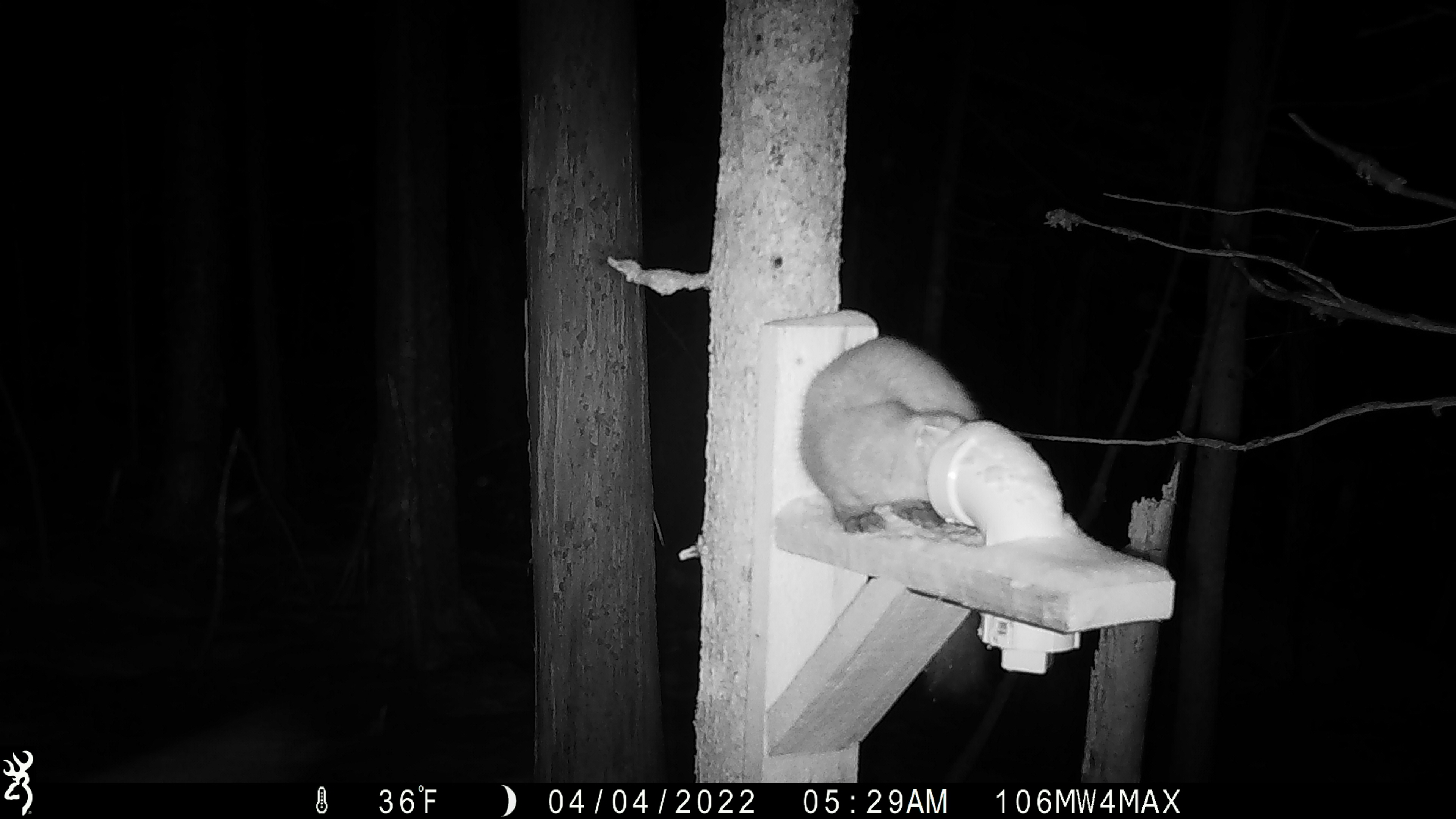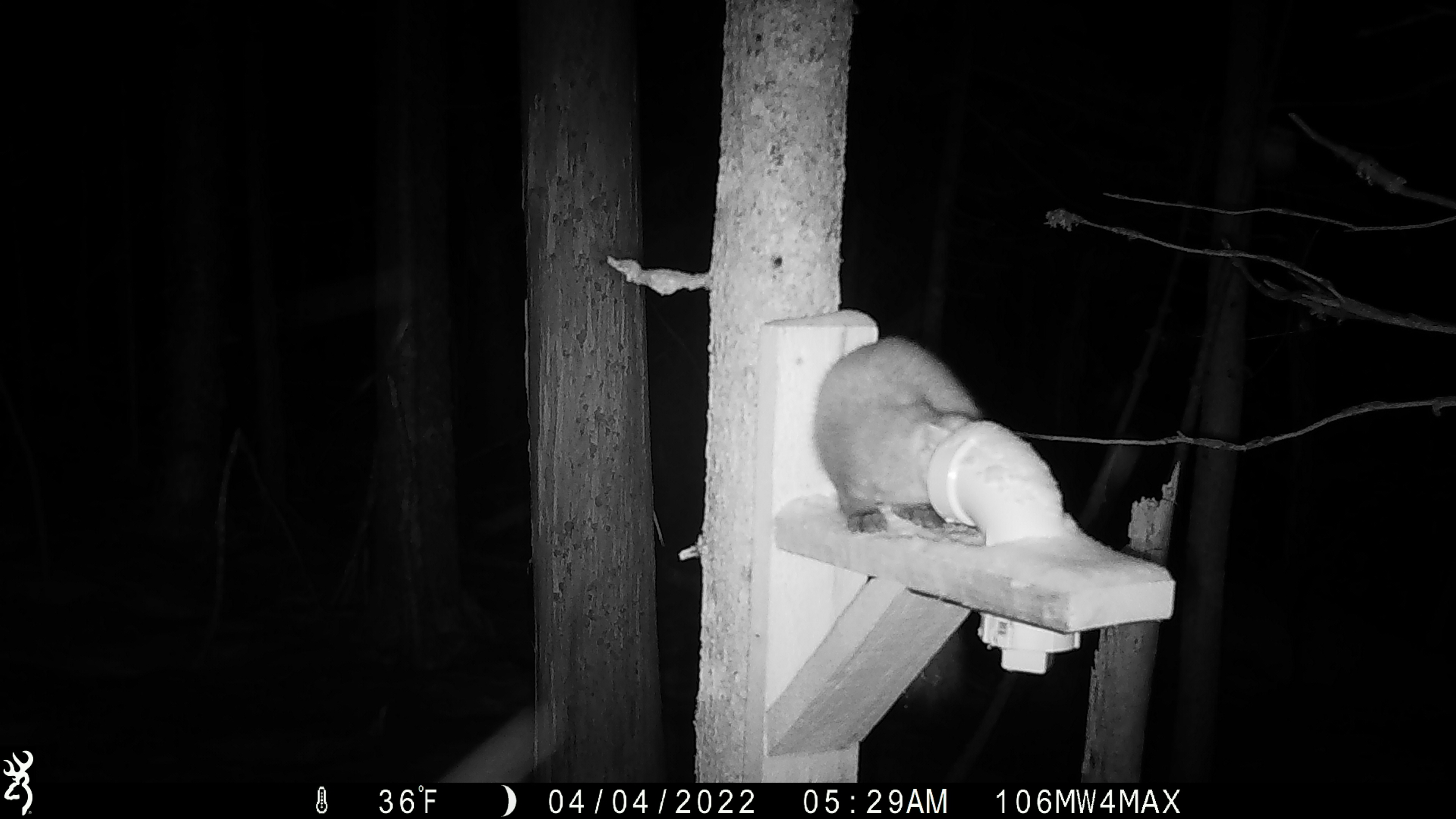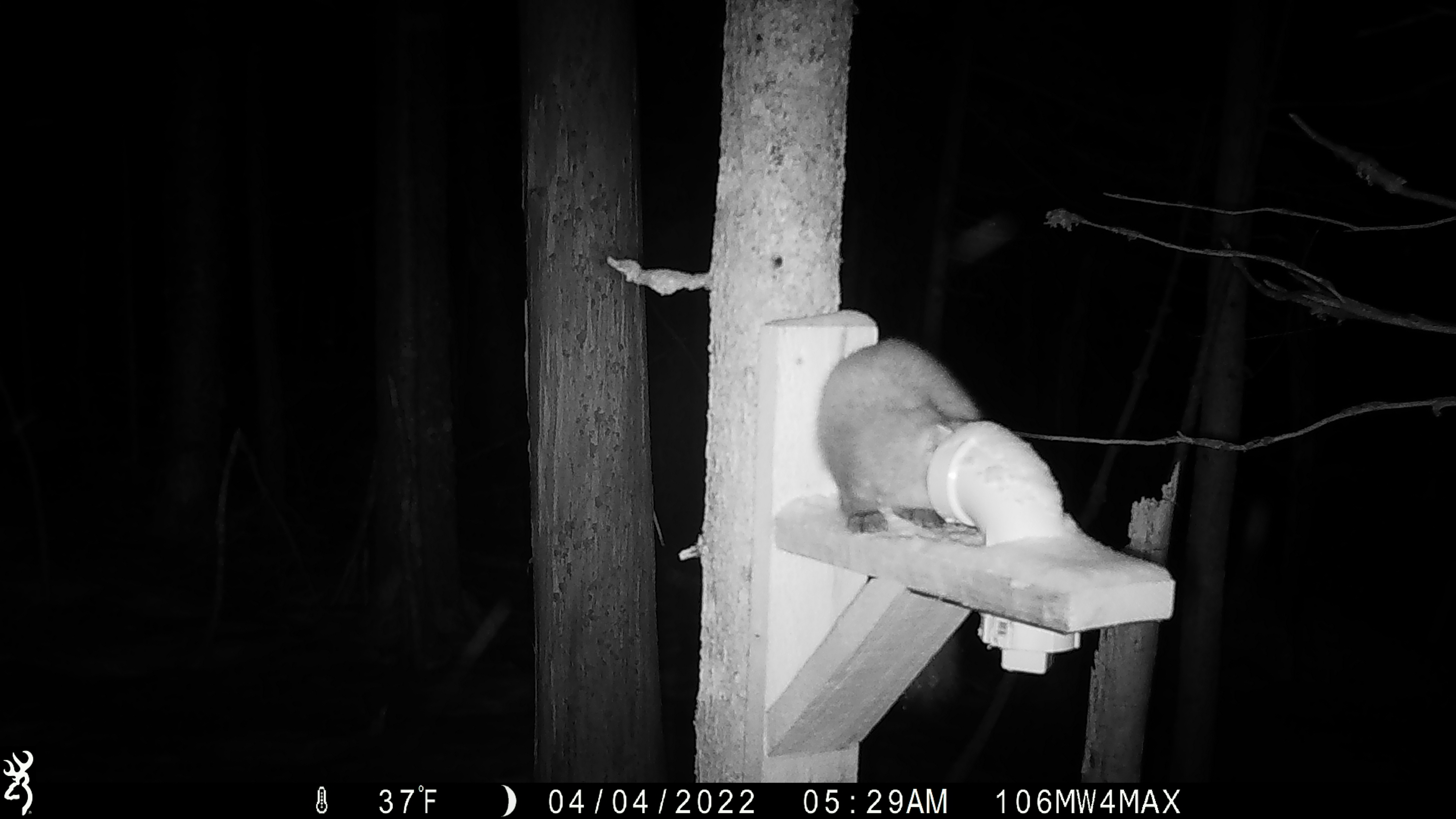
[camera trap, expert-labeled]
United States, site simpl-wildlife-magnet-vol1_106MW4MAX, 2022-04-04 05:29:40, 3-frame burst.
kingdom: Animalia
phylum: Chordata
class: Mammalia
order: Carnivora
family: Mustelidae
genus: Martes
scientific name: Martes americana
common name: american marten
American marten (Martes americana).